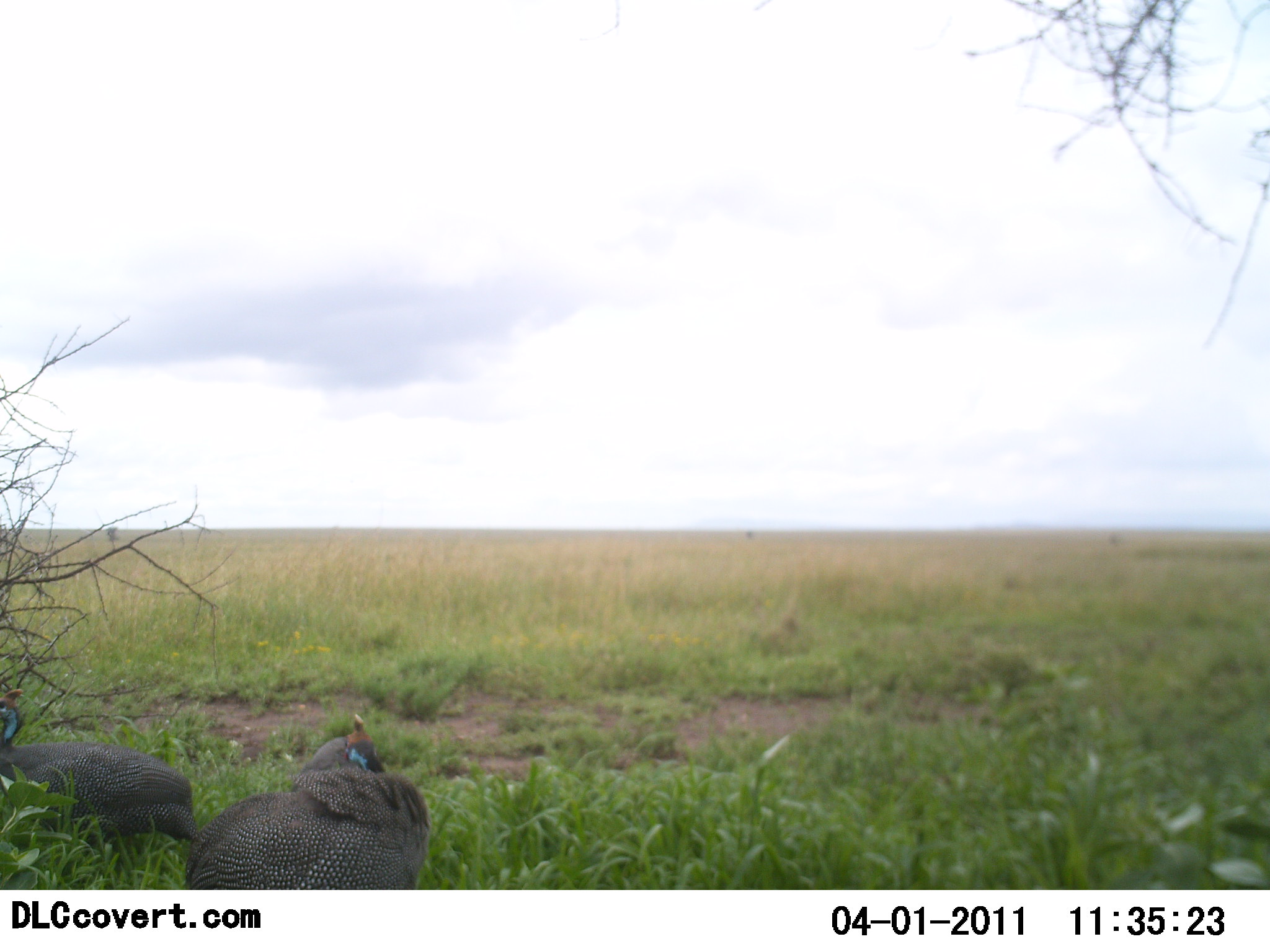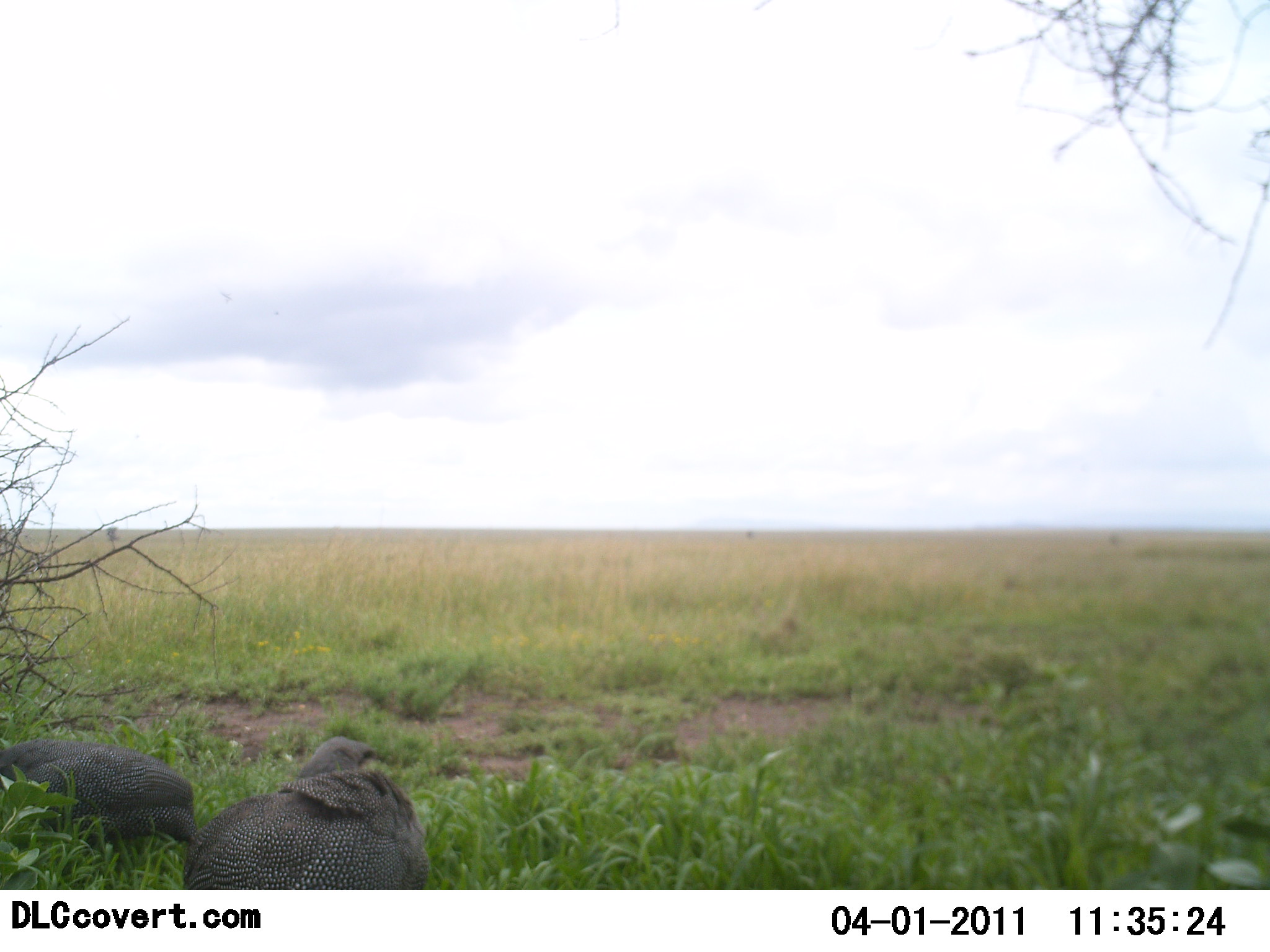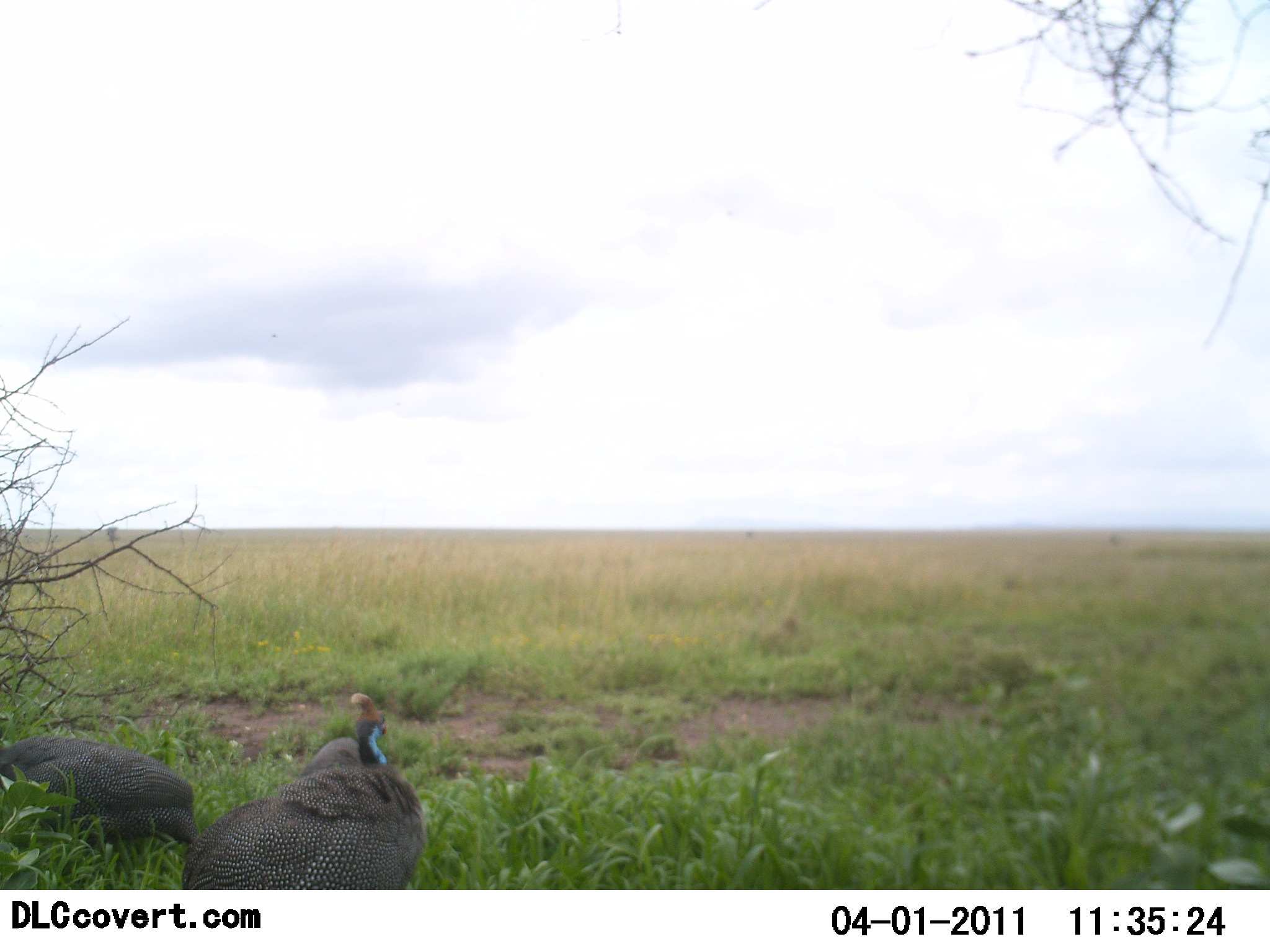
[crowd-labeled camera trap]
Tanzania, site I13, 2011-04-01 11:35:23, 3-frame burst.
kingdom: Animalia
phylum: Chordata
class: Aves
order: Galliformes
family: Numididae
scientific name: Numididae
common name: guinea fowl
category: guineafowl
Guineafowl (guinea fowl) (Numididae), count 3. Behavior (volunteer vote fractions): standing 33%, resting 13%, moving 7%, interacting 0%. Young present (vote fraction): 0%. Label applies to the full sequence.